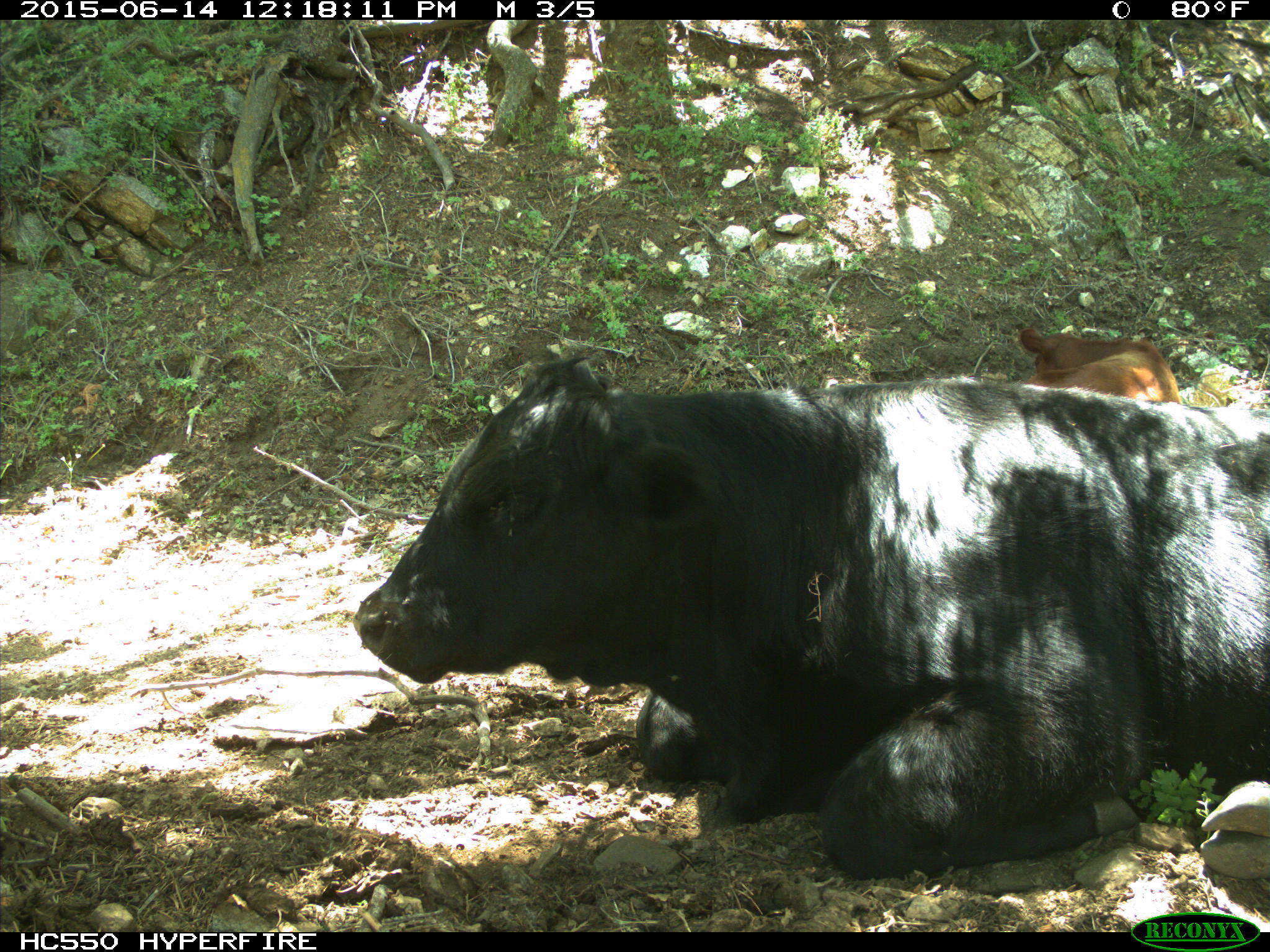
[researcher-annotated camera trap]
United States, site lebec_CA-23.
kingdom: Animalia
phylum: Chordata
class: Mammalia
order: Artiodactyla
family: Bovidae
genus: Bos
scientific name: Bos taurus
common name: domestic cow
Bos taurus (domestic cow).